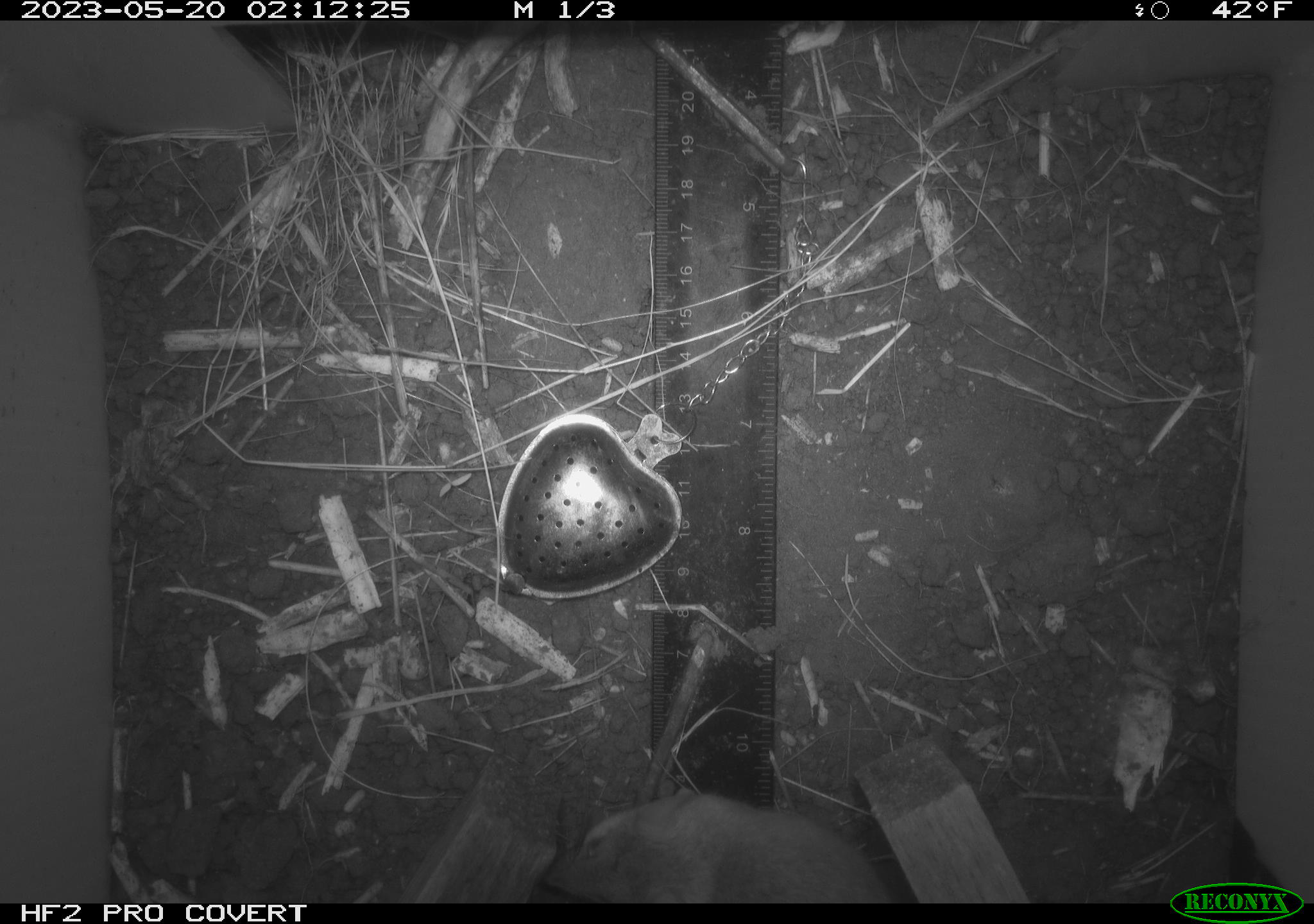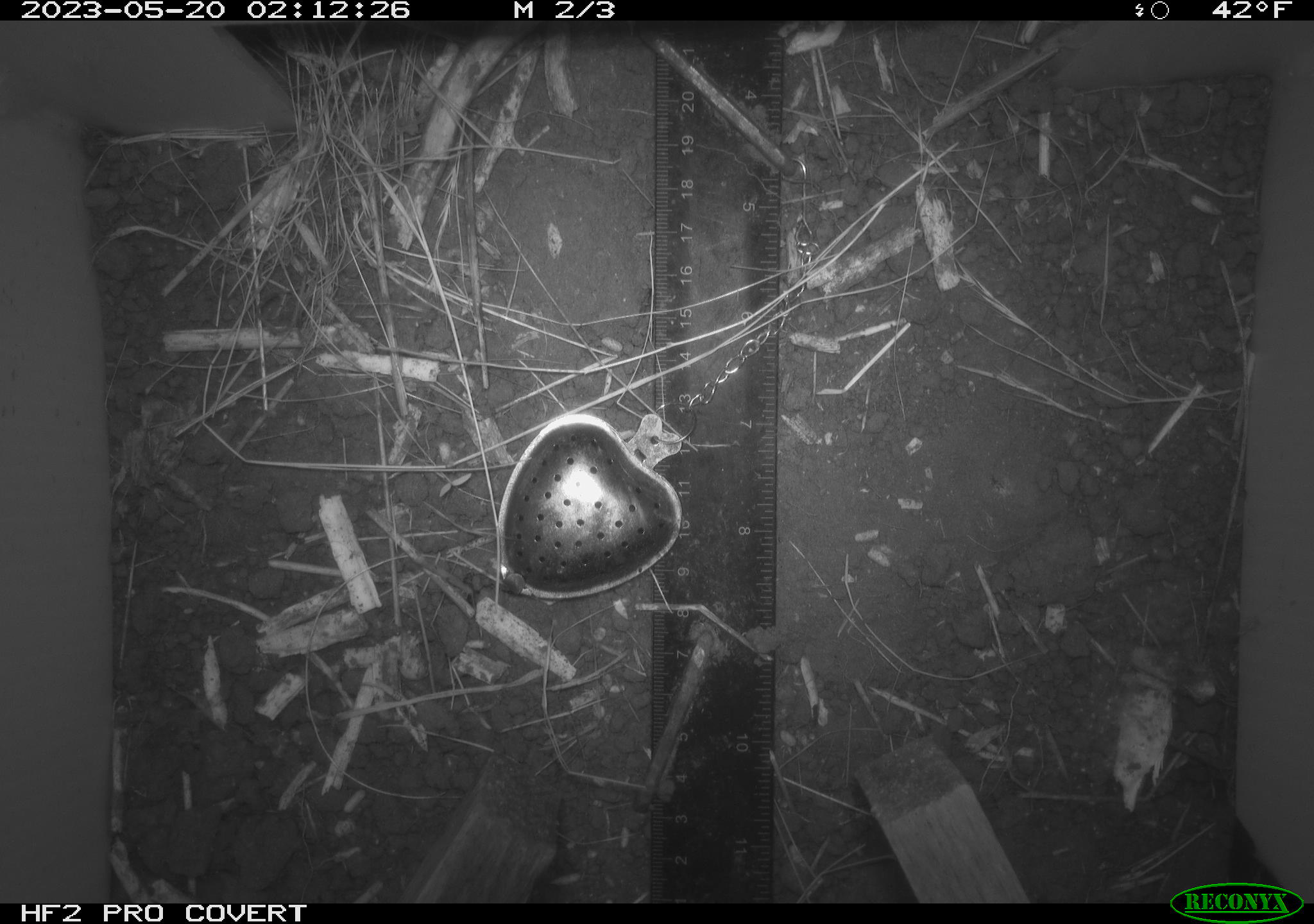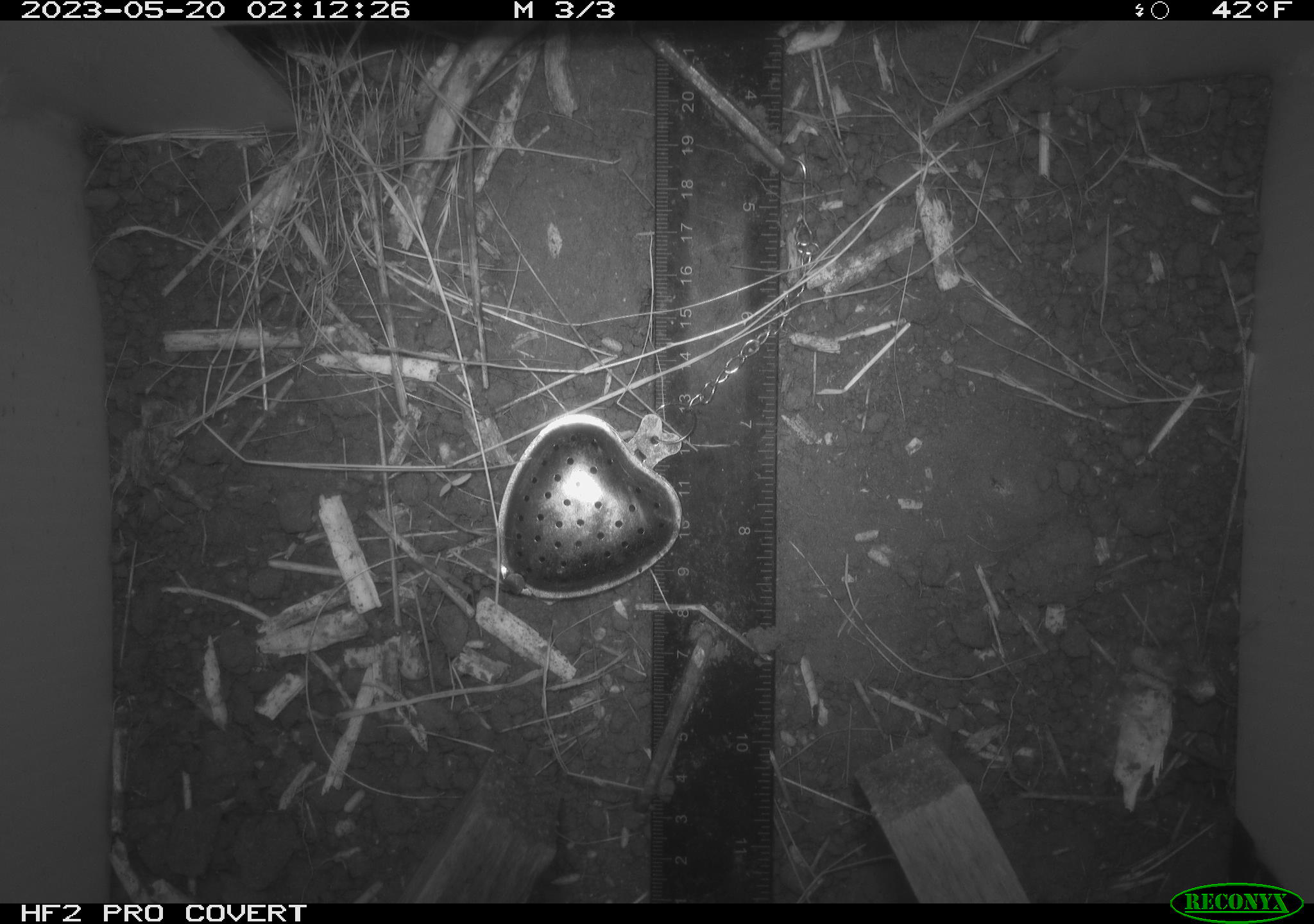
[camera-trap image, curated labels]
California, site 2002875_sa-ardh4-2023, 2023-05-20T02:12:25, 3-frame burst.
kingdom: Animalia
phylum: Chordata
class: Mammalia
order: Rodentia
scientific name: Rodentia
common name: mouse species